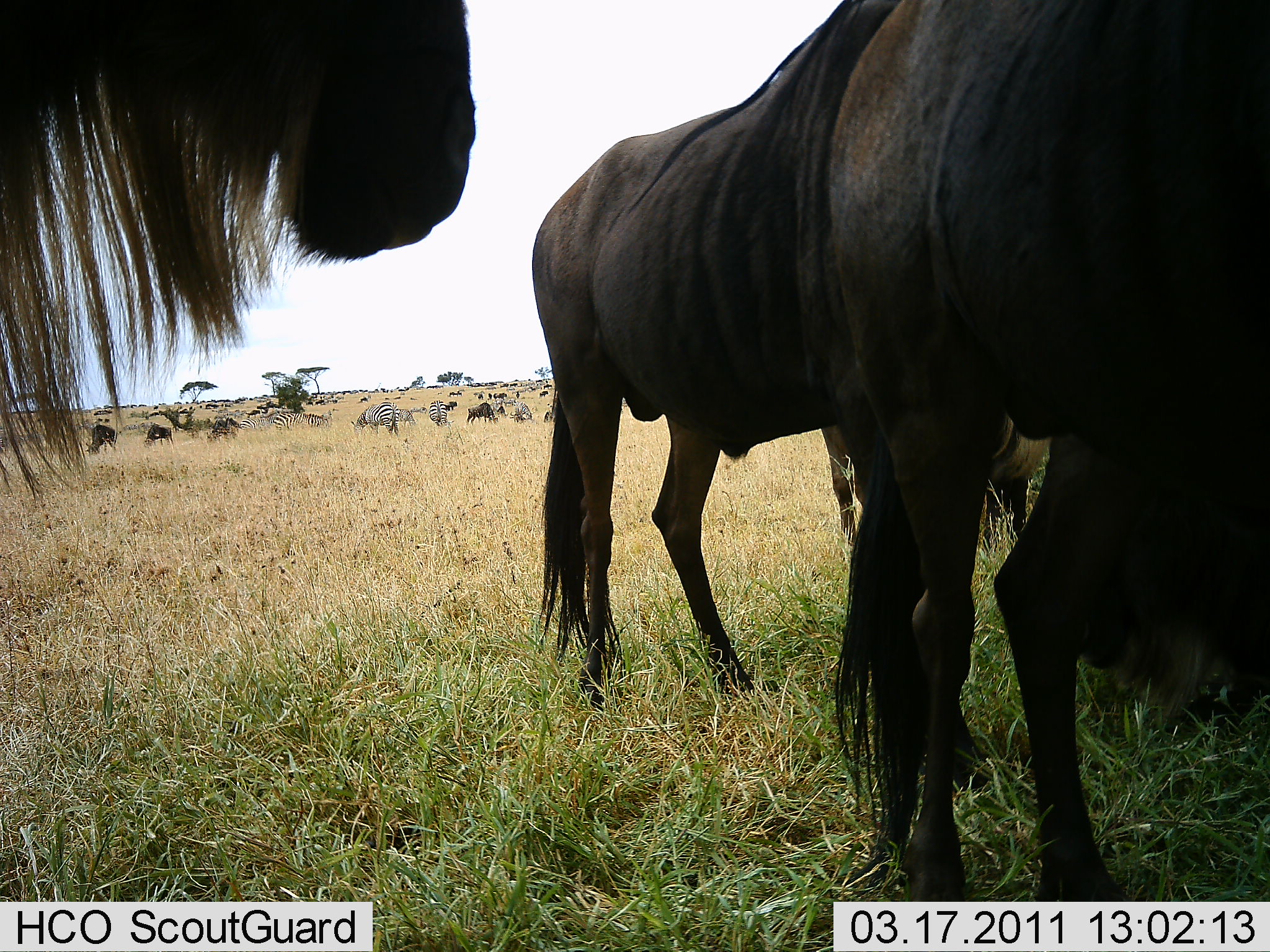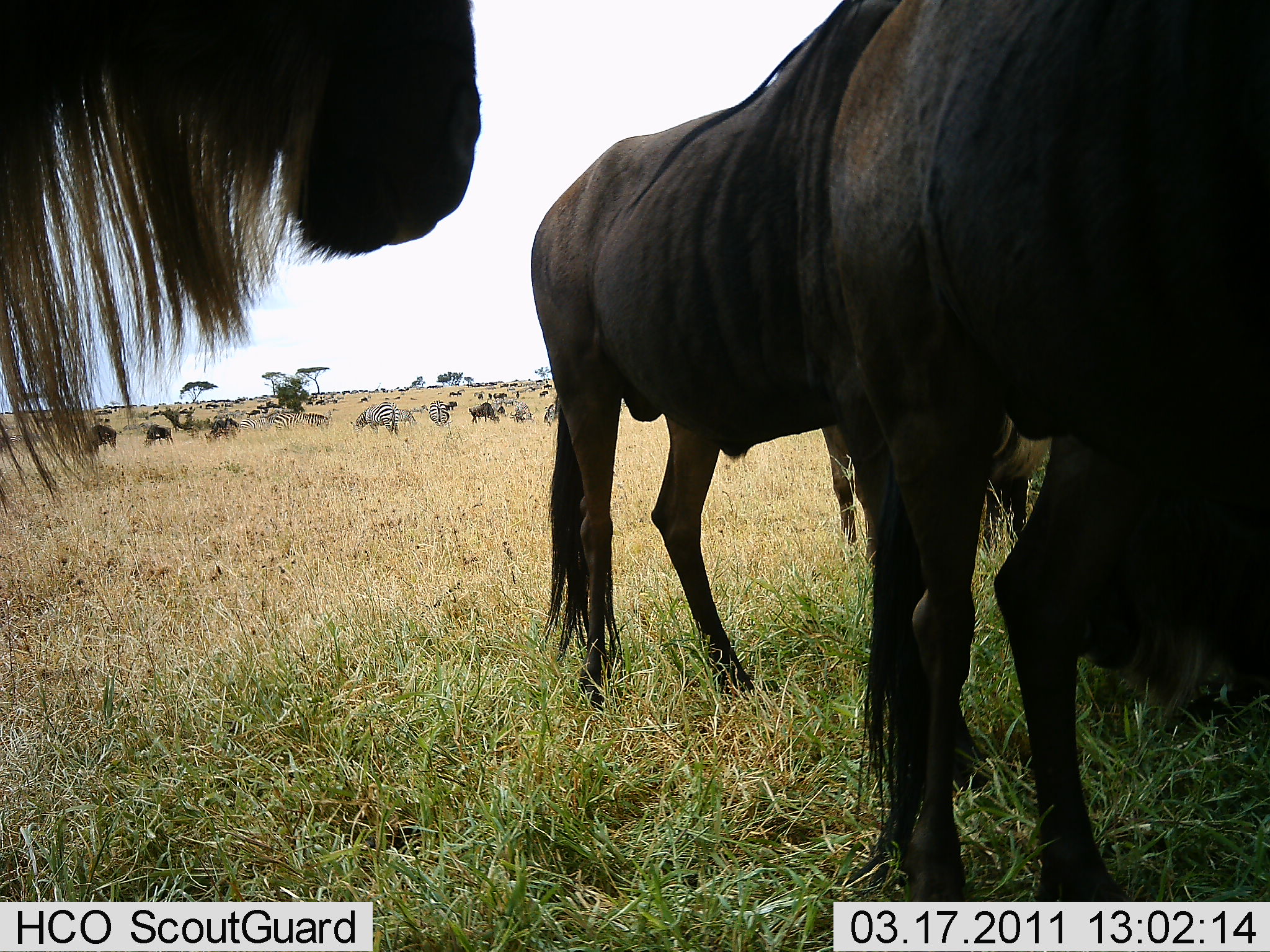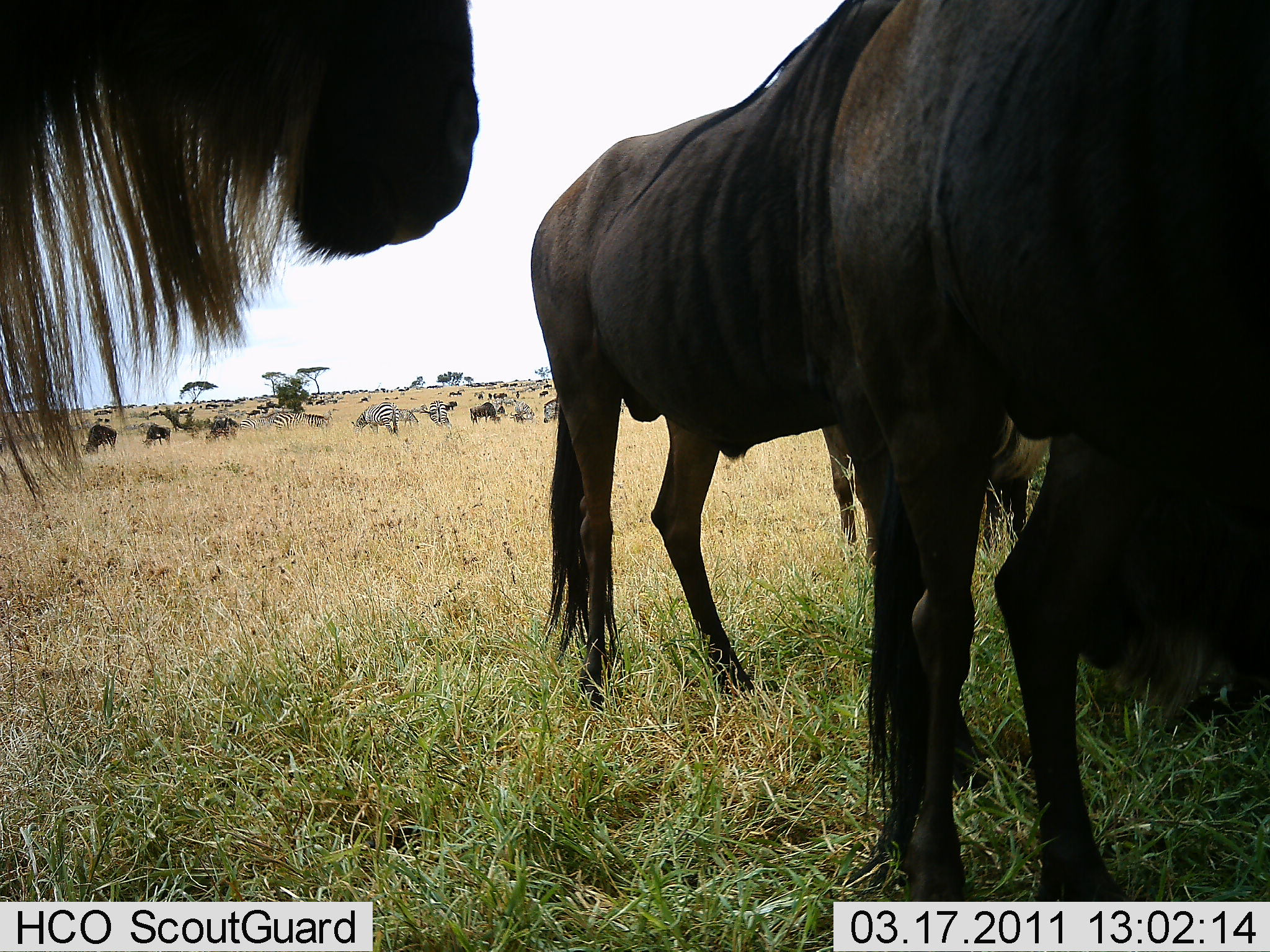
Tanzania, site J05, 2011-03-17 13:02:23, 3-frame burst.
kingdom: Animalia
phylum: Chordata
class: Mammalia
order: Artiodactyla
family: Bovidae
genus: Connochaetes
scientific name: Connochaetes taurinus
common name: blue wildebeest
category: wildebeest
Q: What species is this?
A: Wildebeest (blue wildebeest) (Connochaetes taurinus).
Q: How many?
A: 8.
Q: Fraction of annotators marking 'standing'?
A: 75%.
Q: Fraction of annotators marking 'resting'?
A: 19%.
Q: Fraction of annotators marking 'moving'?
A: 0%.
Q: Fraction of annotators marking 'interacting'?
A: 0%.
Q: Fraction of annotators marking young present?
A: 0%.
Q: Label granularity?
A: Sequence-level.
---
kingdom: Animalia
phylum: Chordata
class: Mammalia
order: Perissodactyla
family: Equidae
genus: Equus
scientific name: Equus quagga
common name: plains zebra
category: zebra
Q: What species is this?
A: Zebra (plains zebra) (Equus quagga).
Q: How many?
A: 11-50.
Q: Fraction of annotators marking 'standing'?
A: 64%.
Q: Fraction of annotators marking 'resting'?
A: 0%.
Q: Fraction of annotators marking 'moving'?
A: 9%.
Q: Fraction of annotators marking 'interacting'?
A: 0%.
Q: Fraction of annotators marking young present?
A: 0%.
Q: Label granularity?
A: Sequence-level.